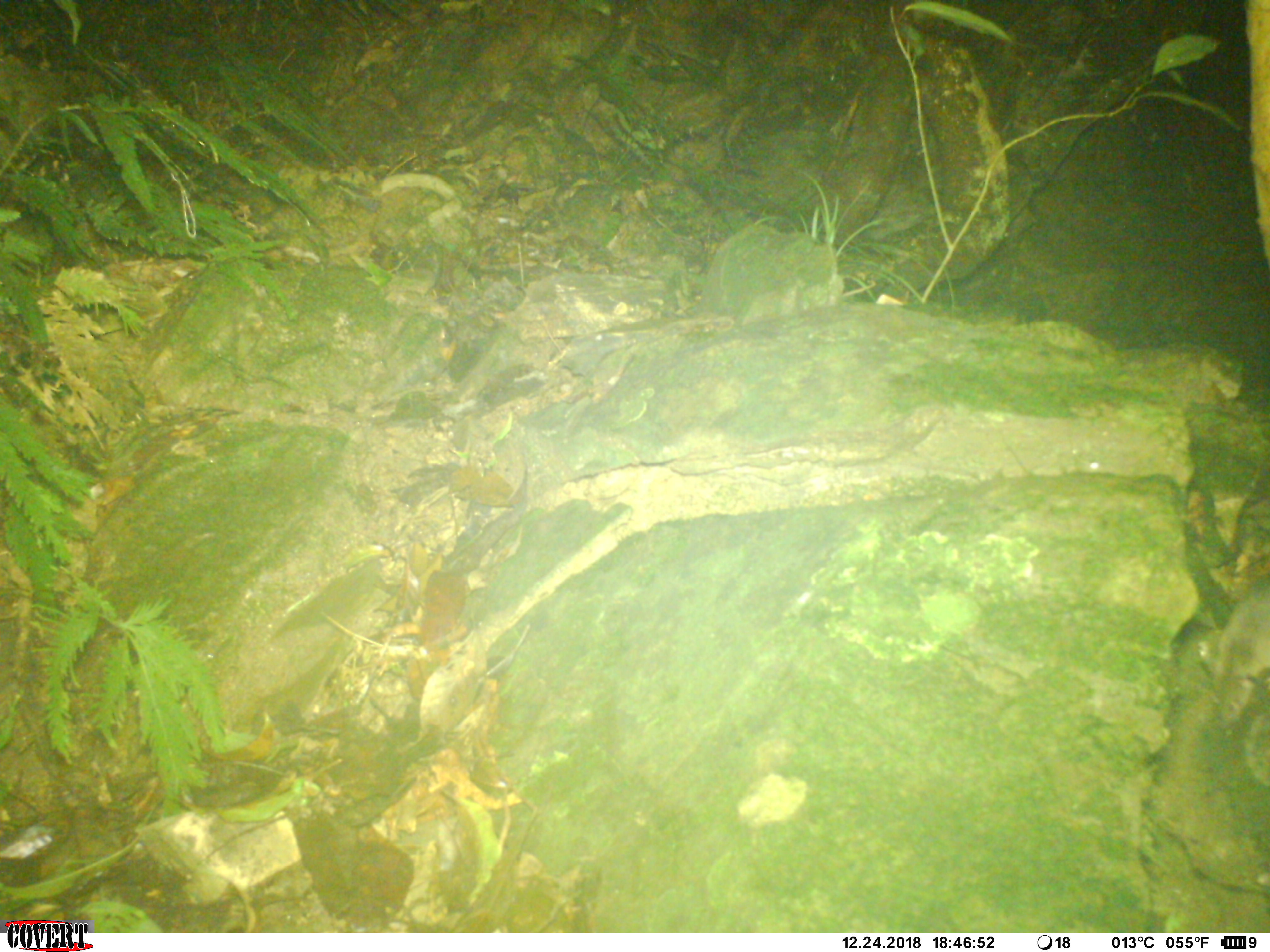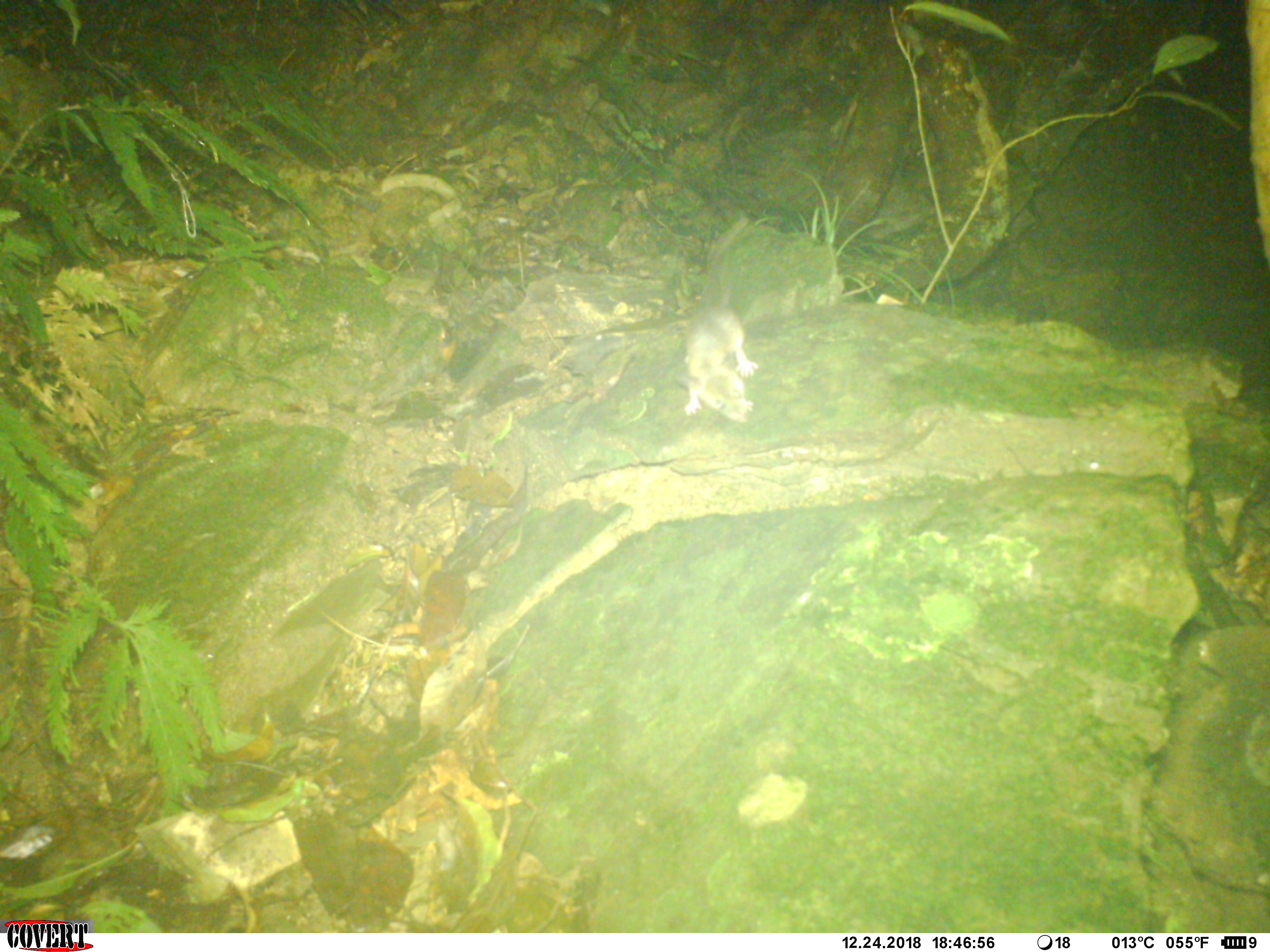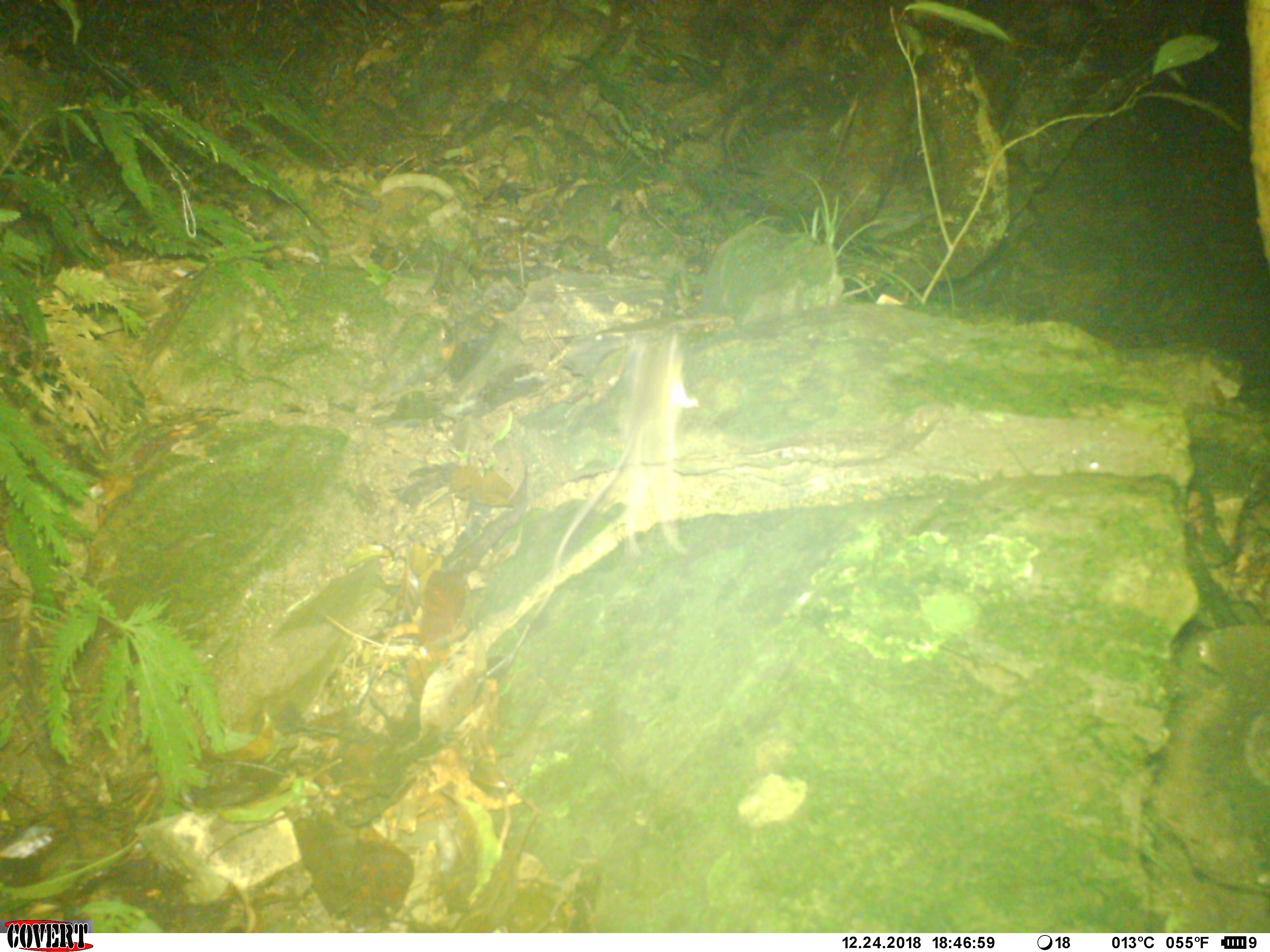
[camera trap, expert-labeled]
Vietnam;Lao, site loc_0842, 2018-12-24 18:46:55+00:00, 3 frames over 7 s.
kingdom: Animalia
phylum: Chordata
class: Mammalia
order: Rodentia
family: Muridae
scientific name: Muridae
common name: old-world mice and rats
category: unidentified murid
Unidentified murid (old-world mice and rats) (Muridae). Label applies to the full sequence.